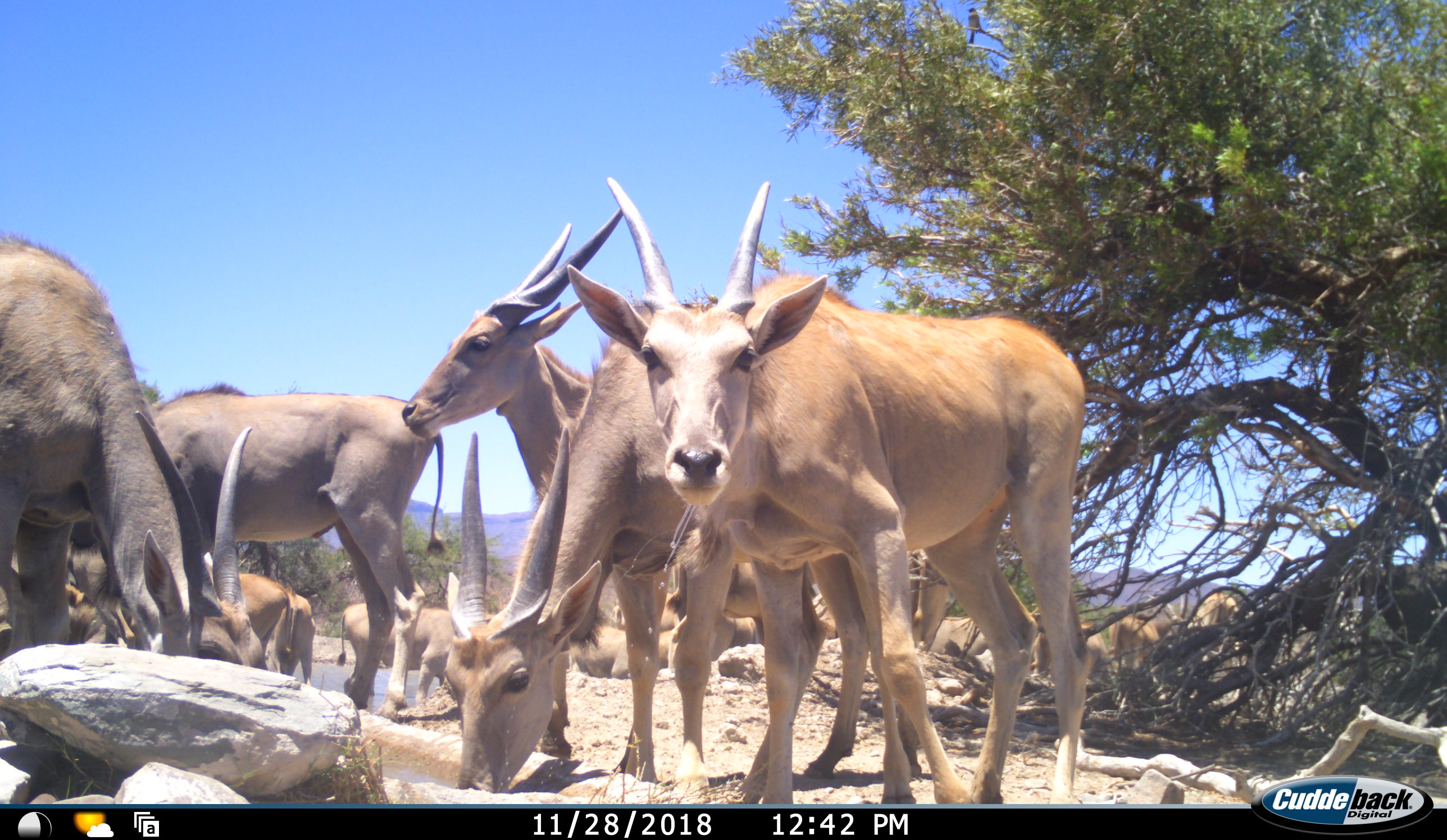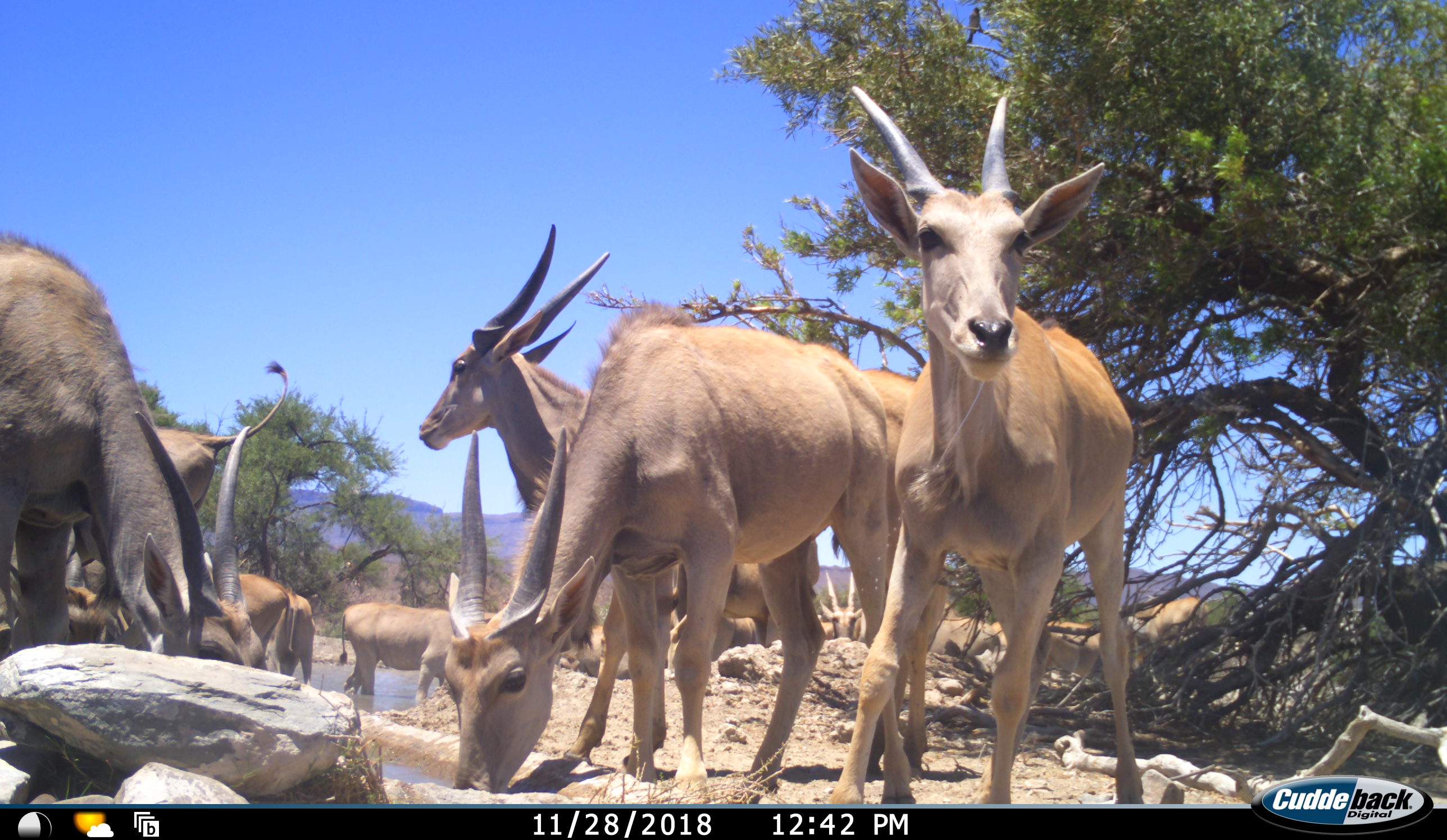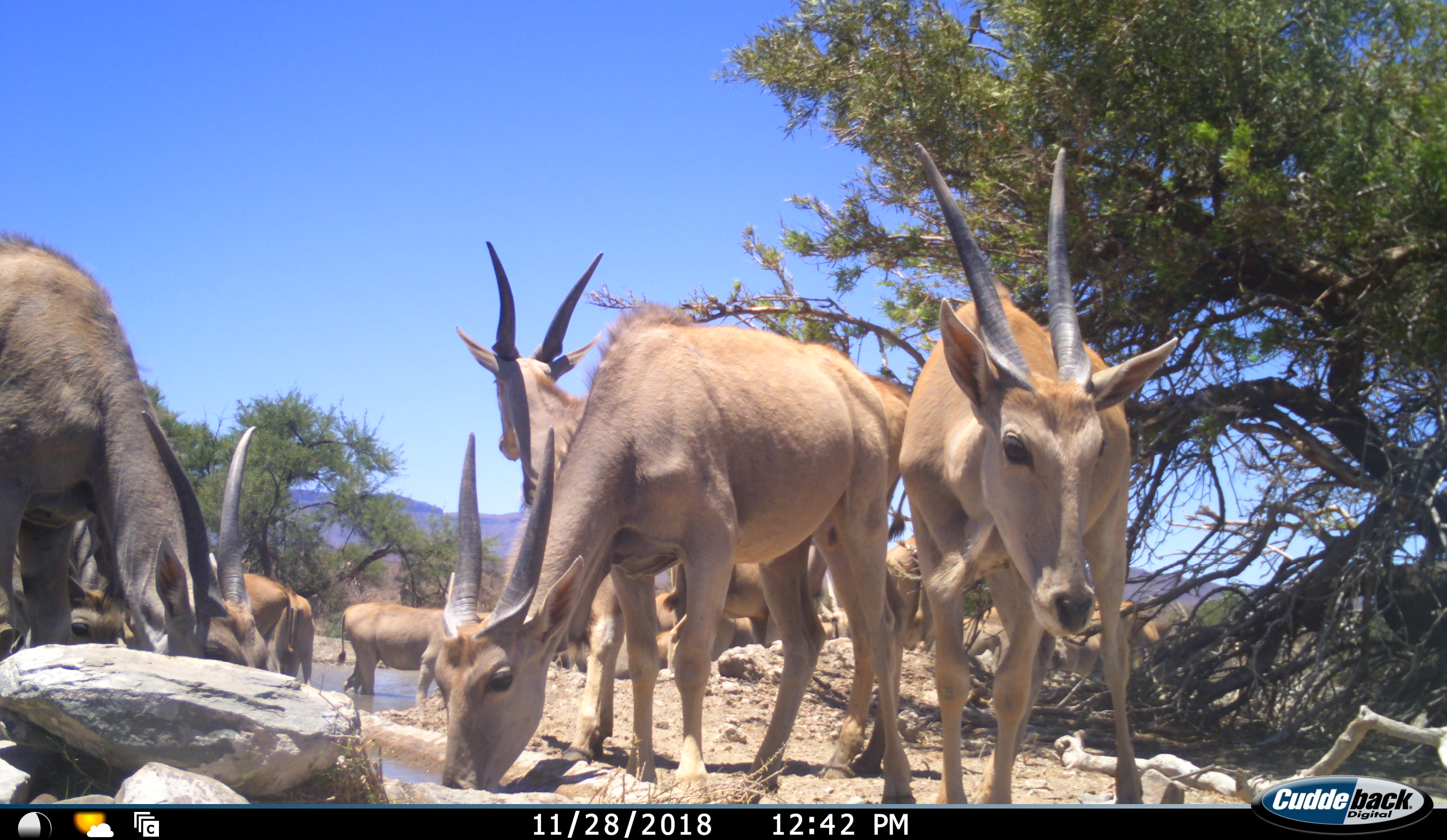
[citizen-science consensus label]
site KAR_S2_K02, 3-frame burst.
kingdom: Animalia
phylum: Chordata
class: Mammalia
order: Artiodactyla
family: Bovidae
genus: Tragelaphus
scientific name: Tragelaphus oryx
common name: eland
Eland (Tragelaphus oryx), count 11-50. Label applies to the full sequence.